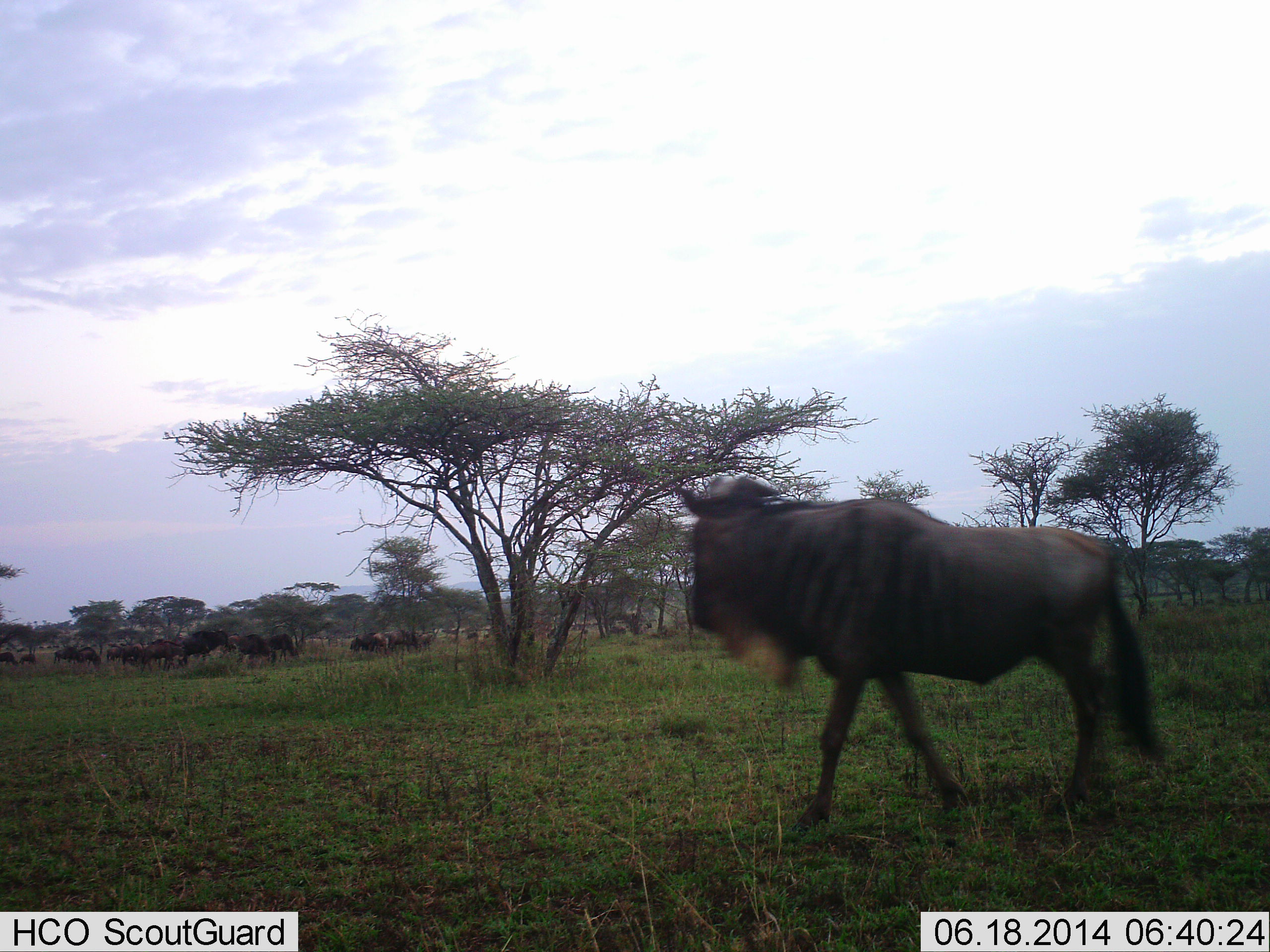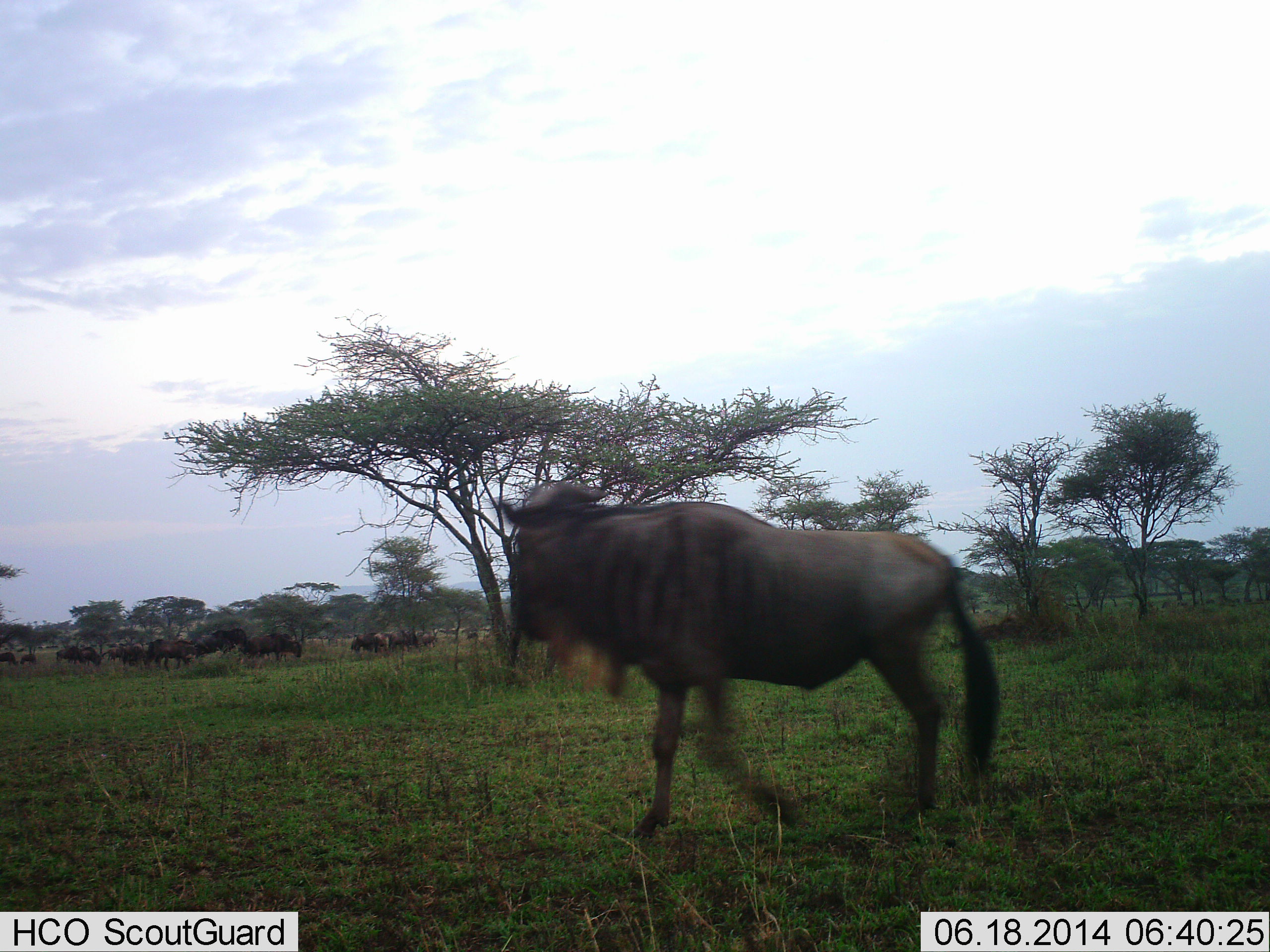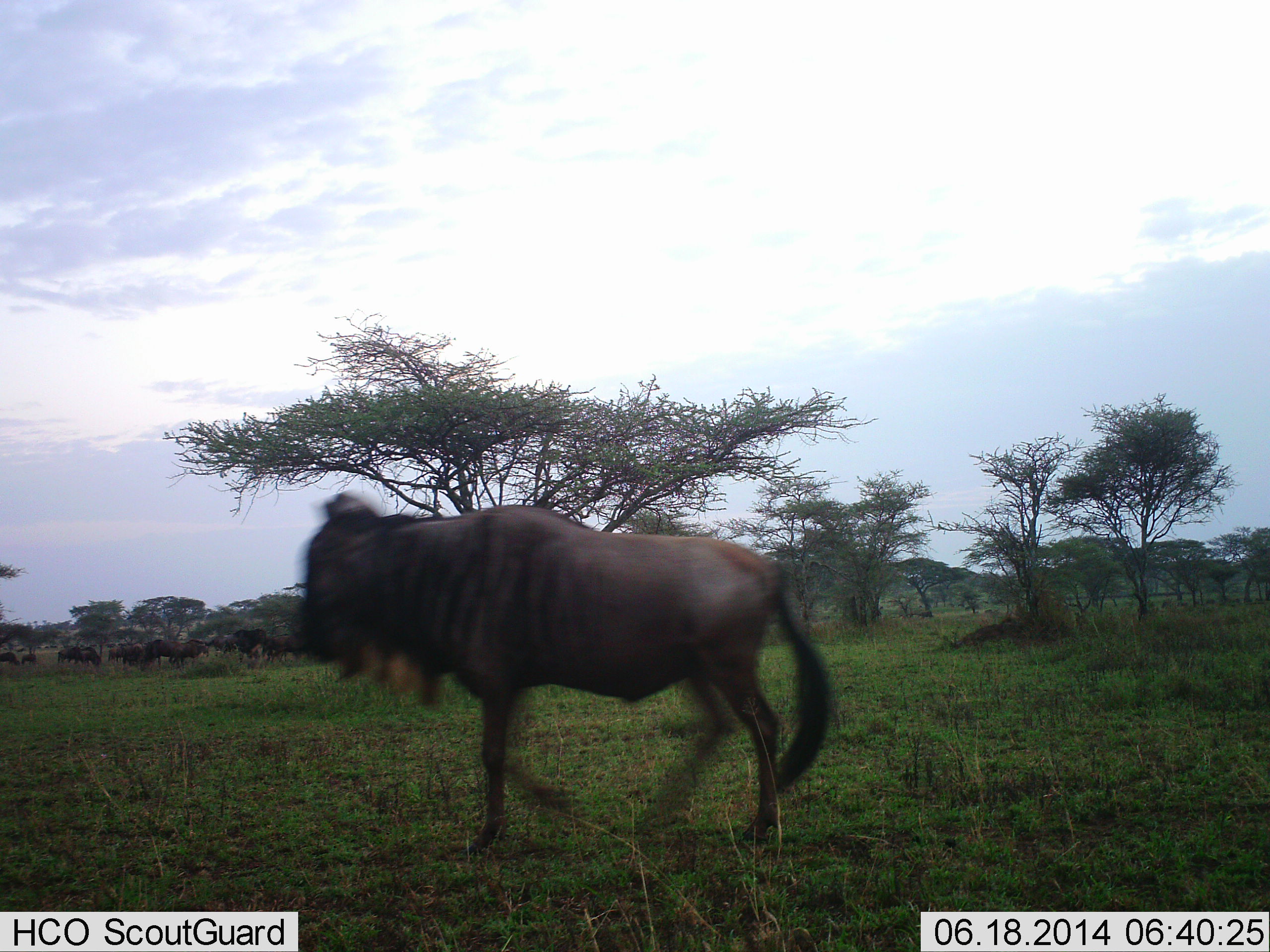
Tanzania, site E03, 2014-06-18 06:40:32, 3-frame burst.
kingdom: Animalia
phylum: Chordata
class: Mammalia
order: Artiodactyla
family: Bovidae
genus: Connochaetes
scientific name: Connochaetes taurinus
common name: blue wildebeest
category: wildebeest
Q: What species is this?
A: Wildebeest (blue wildebeest) (Connochaetes taurinus).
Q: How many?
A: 11-50.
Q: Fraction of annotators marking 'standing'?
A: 40%.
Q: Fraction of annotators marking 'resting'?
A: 0%.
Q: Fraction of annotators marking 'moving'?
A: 100%.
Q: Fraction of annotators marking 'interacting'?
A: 10%.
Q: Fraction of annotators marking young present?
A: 0%.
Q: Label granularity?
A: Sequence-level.